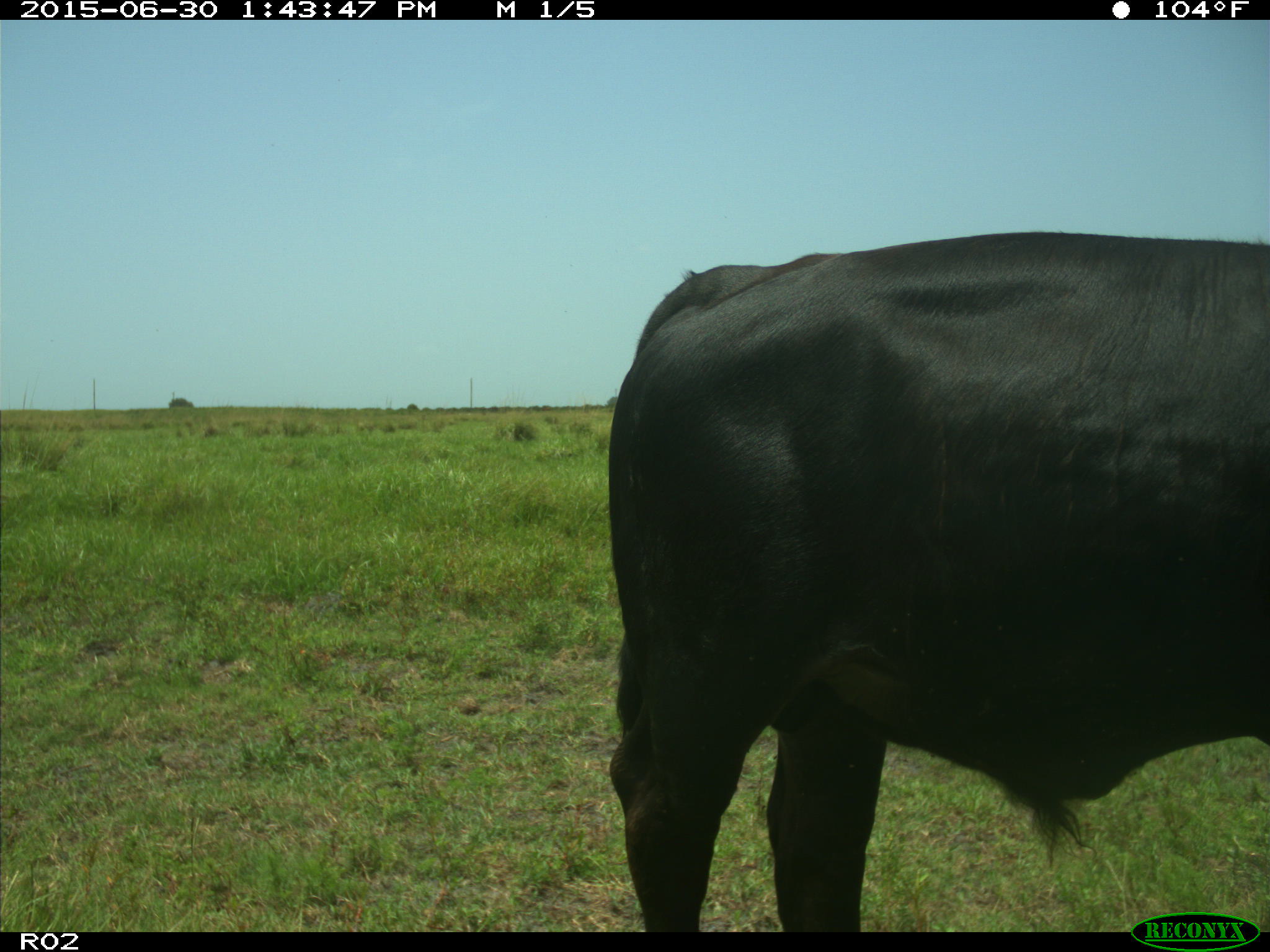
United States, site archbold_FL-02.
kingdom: Animalia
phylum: Chordata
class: Mammalia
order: Artiodactyla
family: Bovidae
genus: Bos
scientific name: Bos taurus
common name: domestic cow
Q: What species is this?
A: Bos taurus (domestic cow).